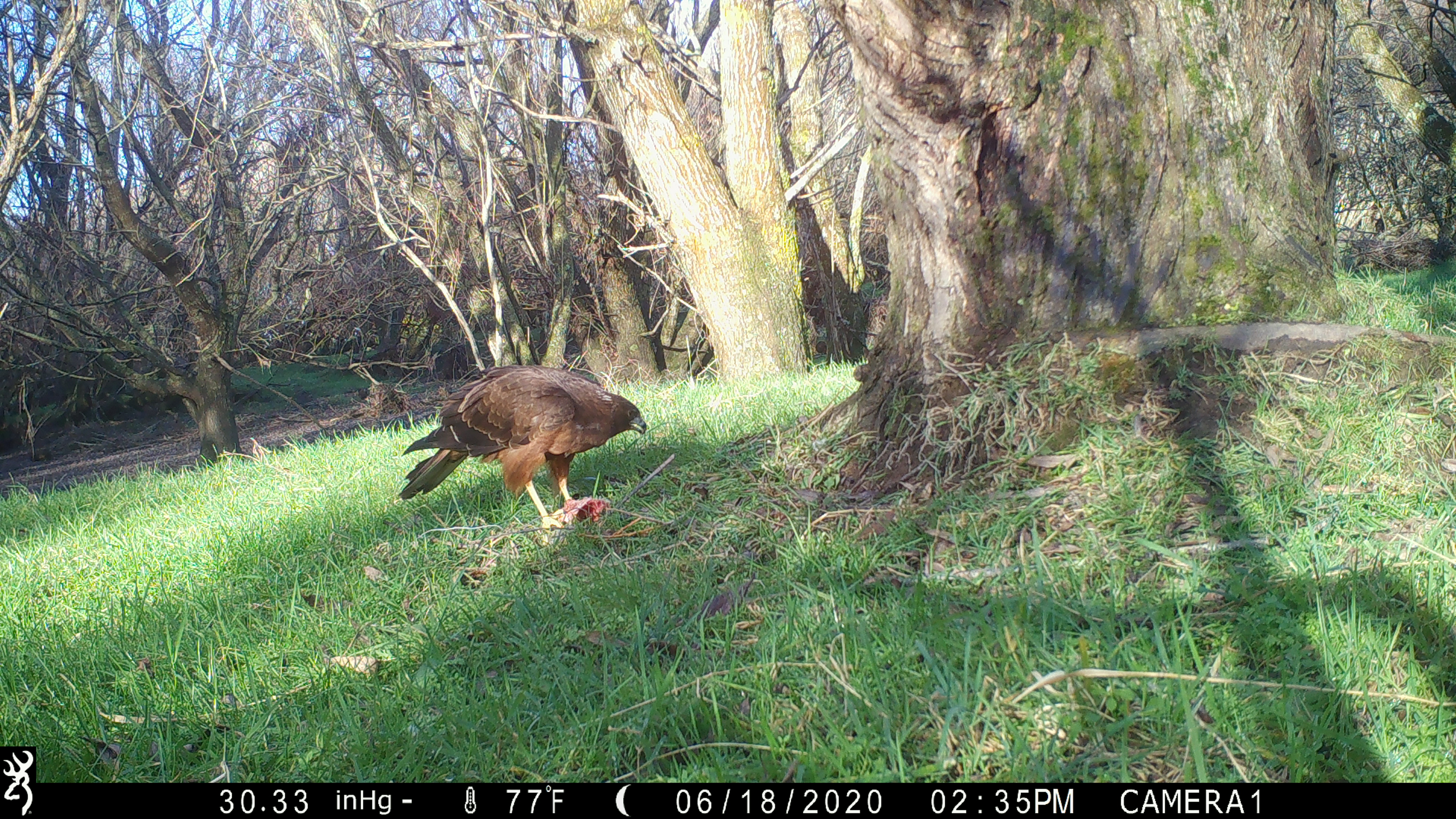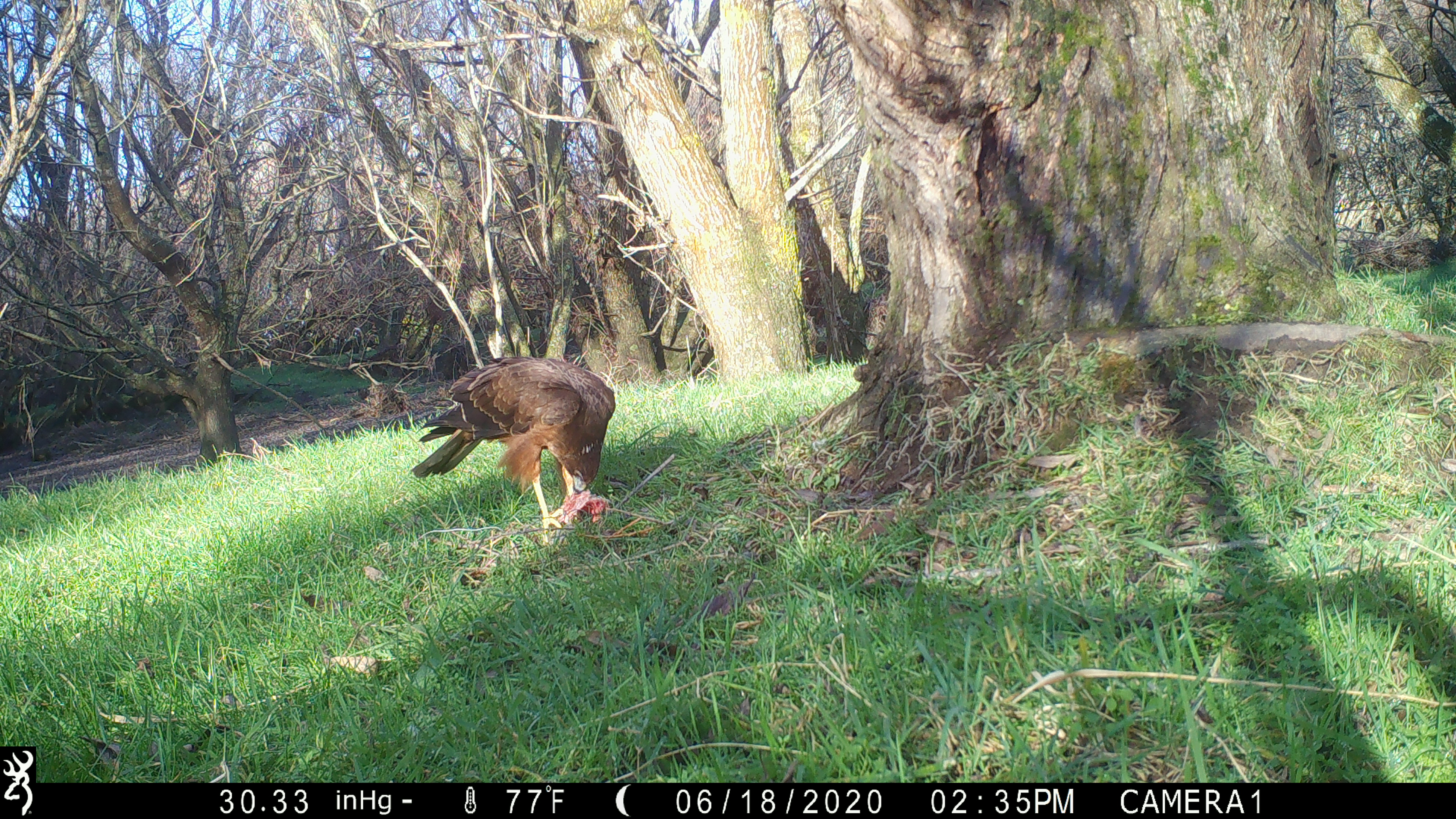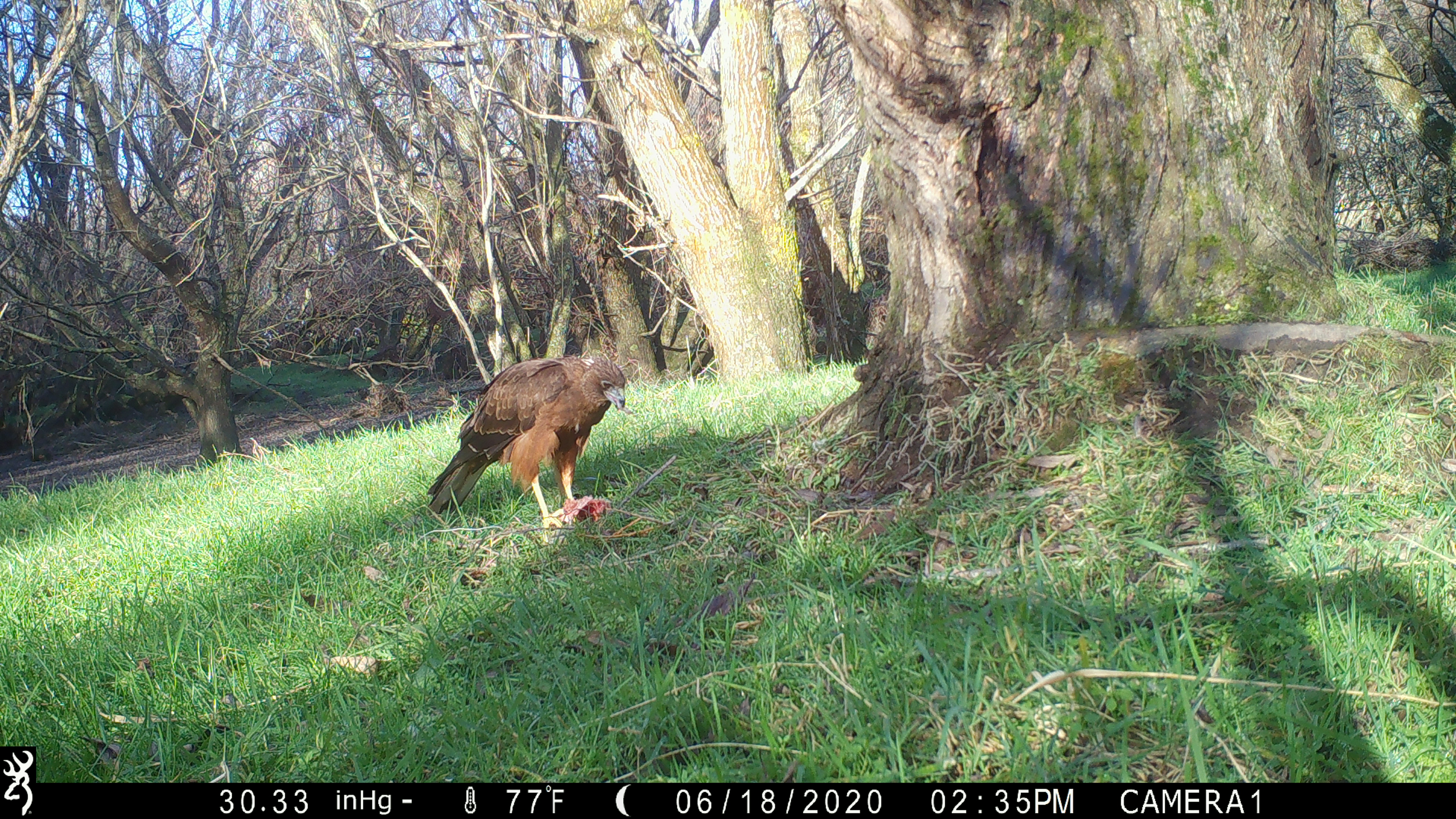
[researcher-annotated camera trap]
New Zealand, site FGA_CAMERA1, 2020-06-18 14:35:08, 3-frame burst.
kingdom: Animalia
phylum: Chordata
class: Aves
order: Accipitriformes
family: Accipitridae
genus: Circus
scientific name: Circus approximans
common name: swamp harrier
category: harrier